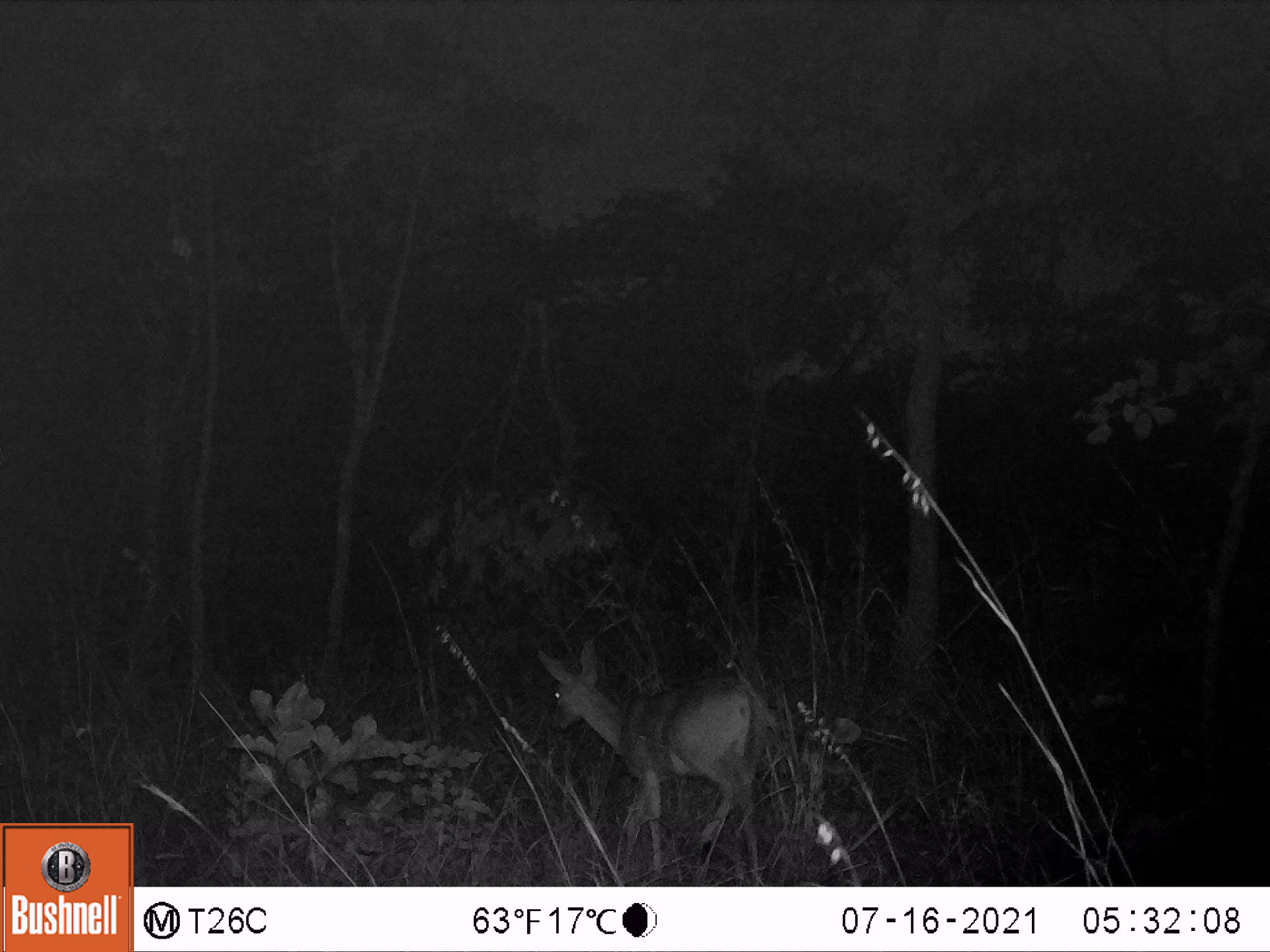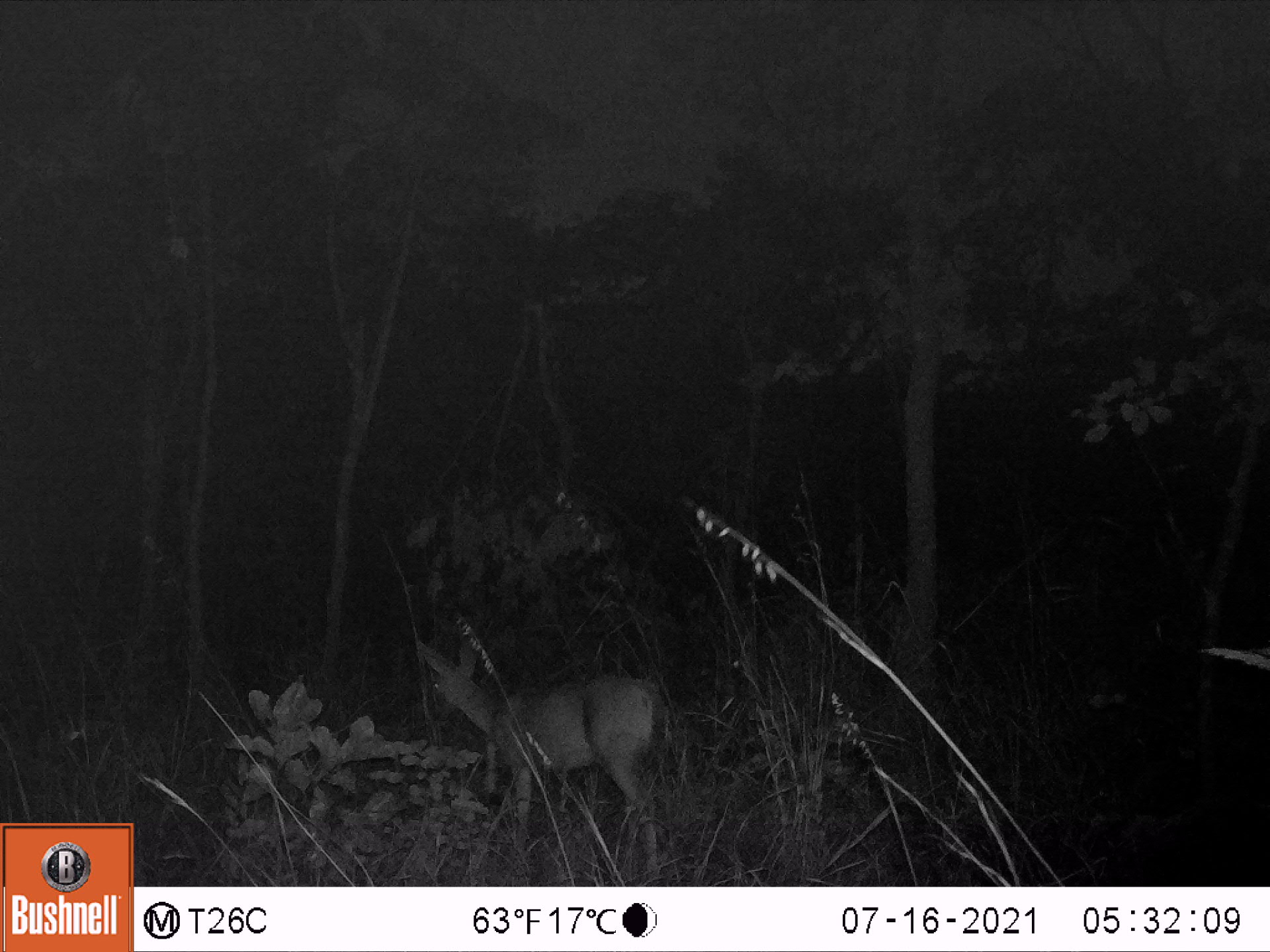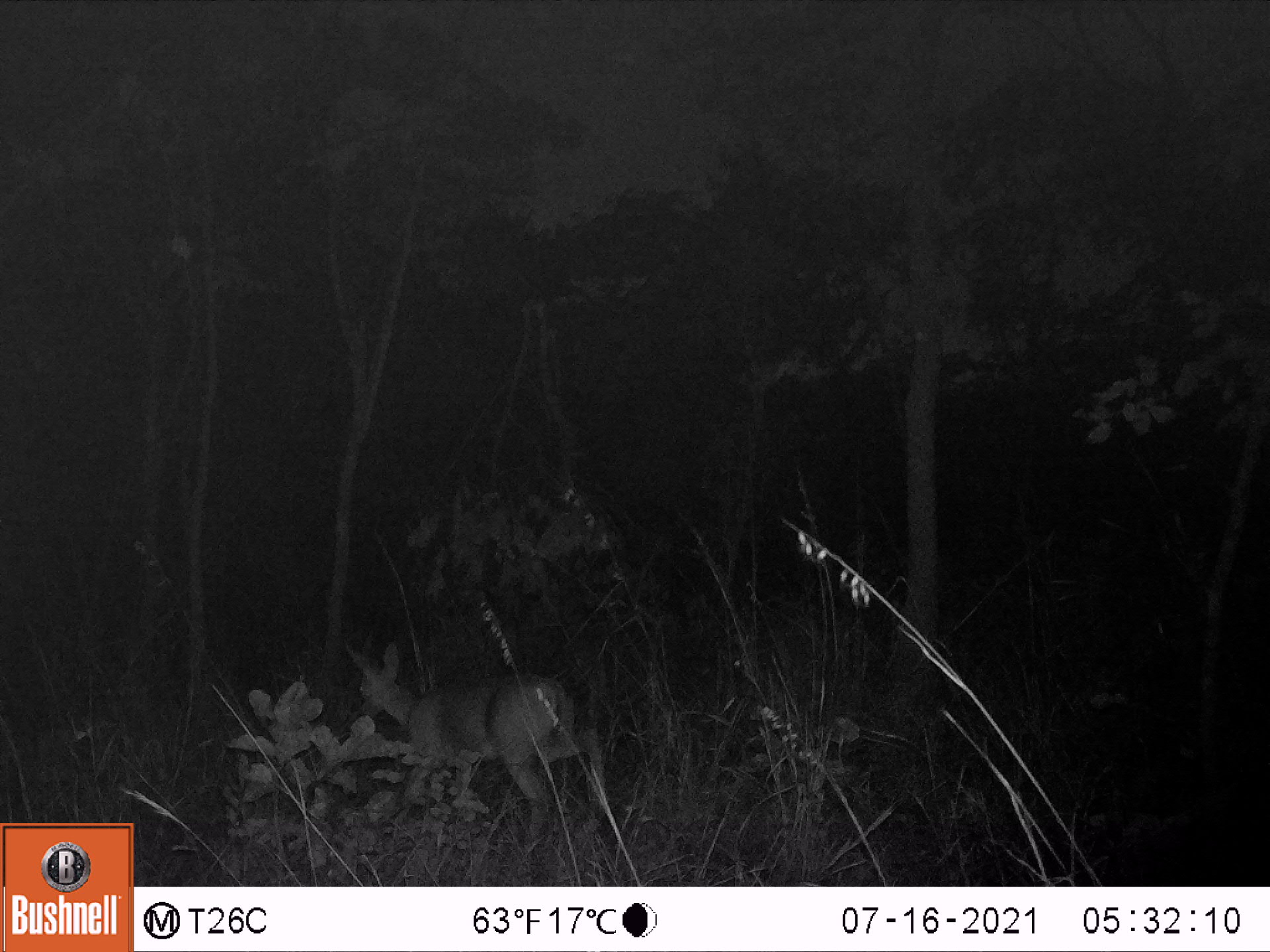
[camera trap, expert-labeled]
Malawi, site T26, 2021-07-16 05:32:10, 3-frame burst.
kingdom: Animalia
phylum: Chordata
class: Mammalia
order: Artiodactyla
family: Bovidae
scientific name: Antilopinae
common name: small antelope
Small antelope (Antilopinae), count 1.